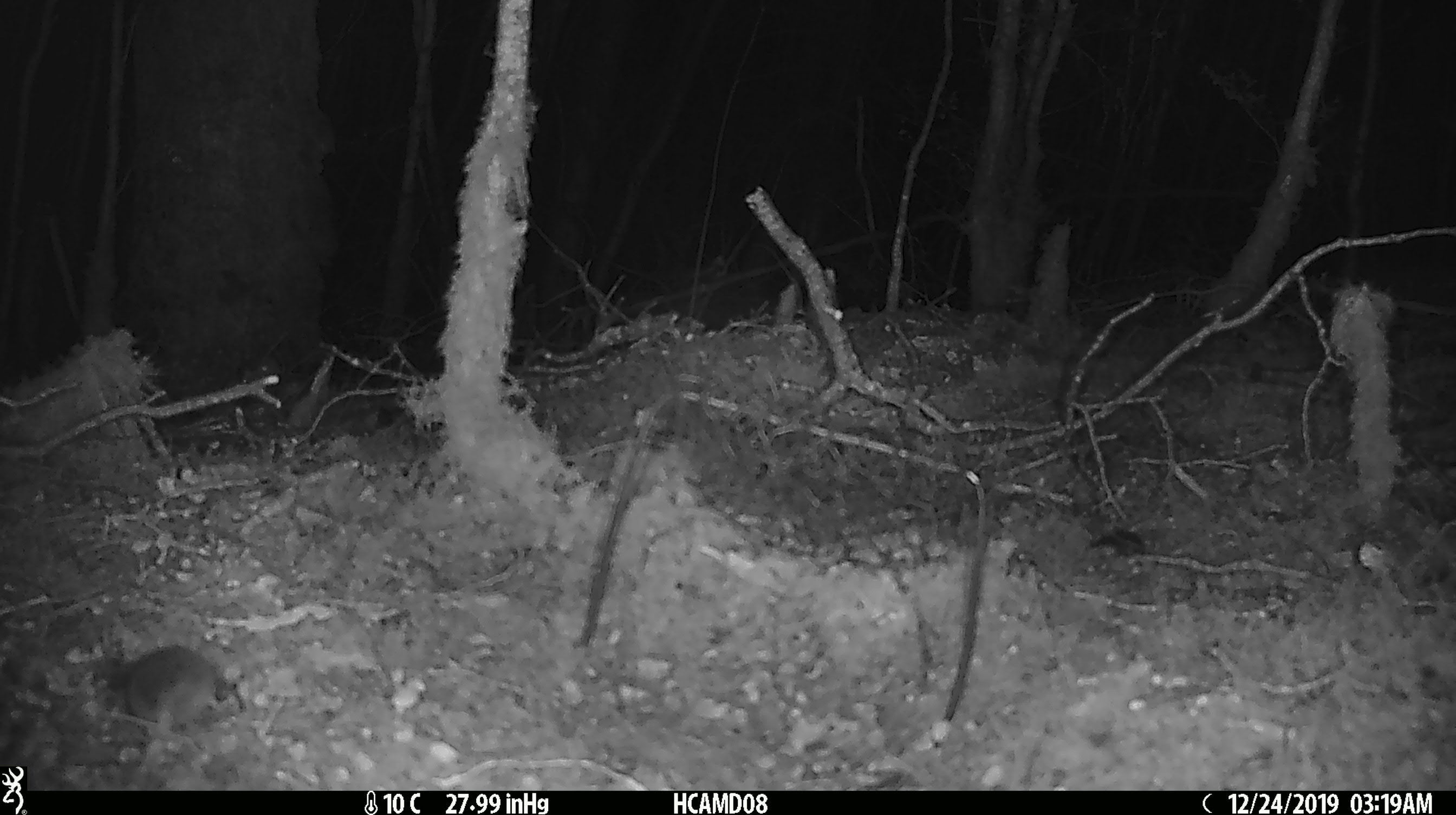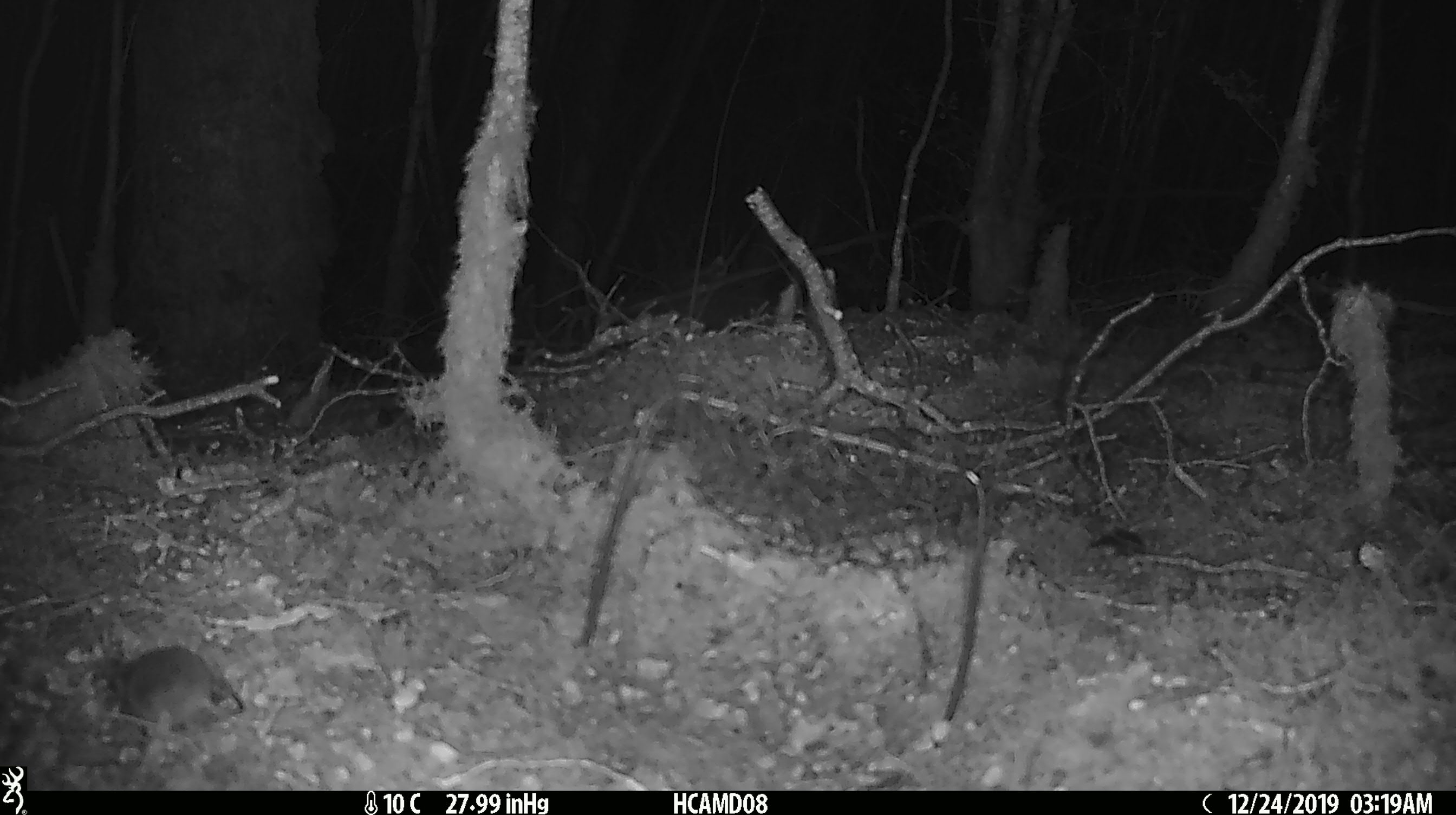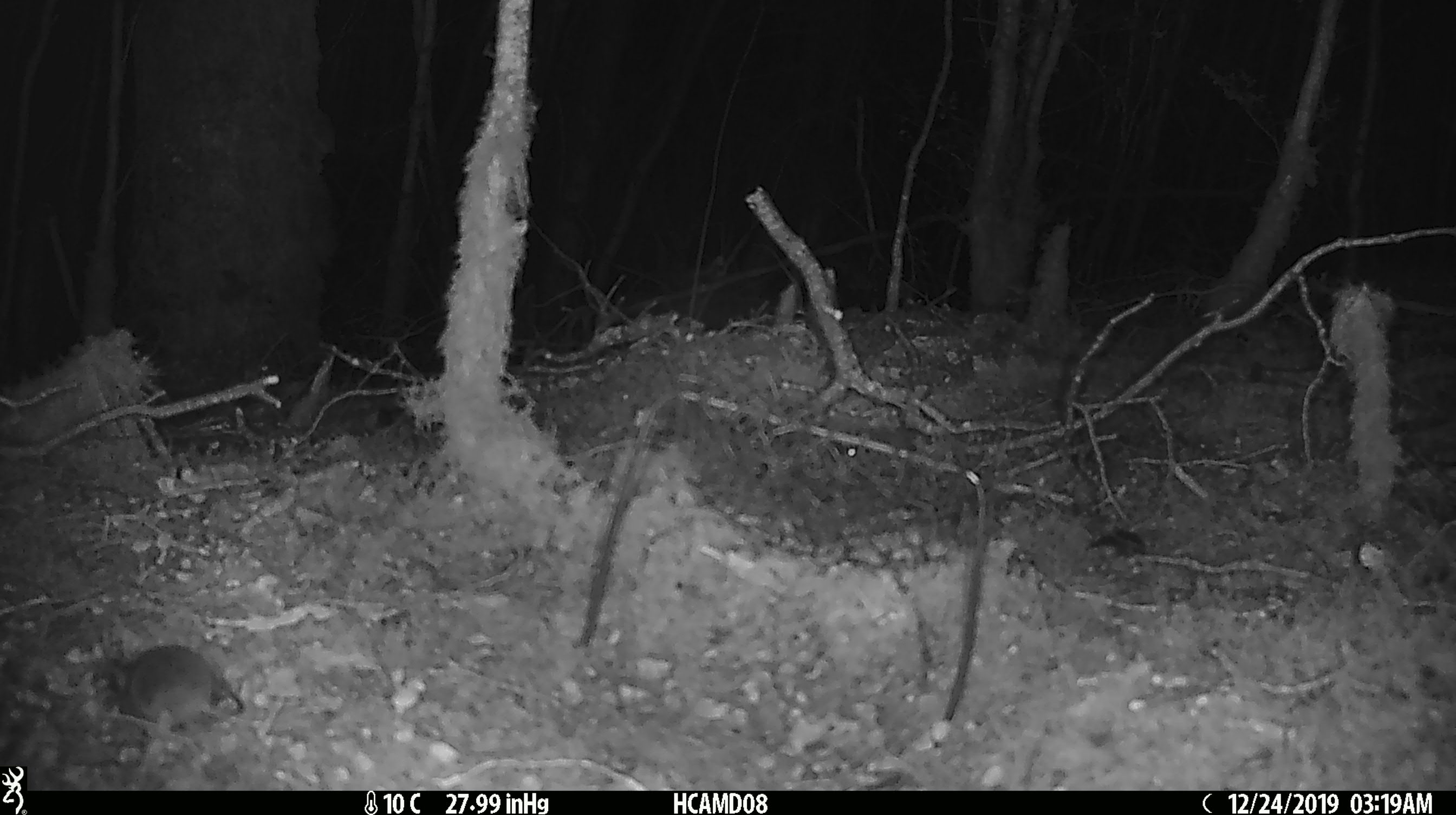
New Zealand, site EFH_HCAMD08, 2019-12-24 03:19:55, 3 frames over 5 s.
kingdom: Animalia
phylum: Chordata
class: Mammalia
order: Rodentia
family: Muridae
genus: Mus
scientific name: Mus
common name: mouse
Mouse (Mus).